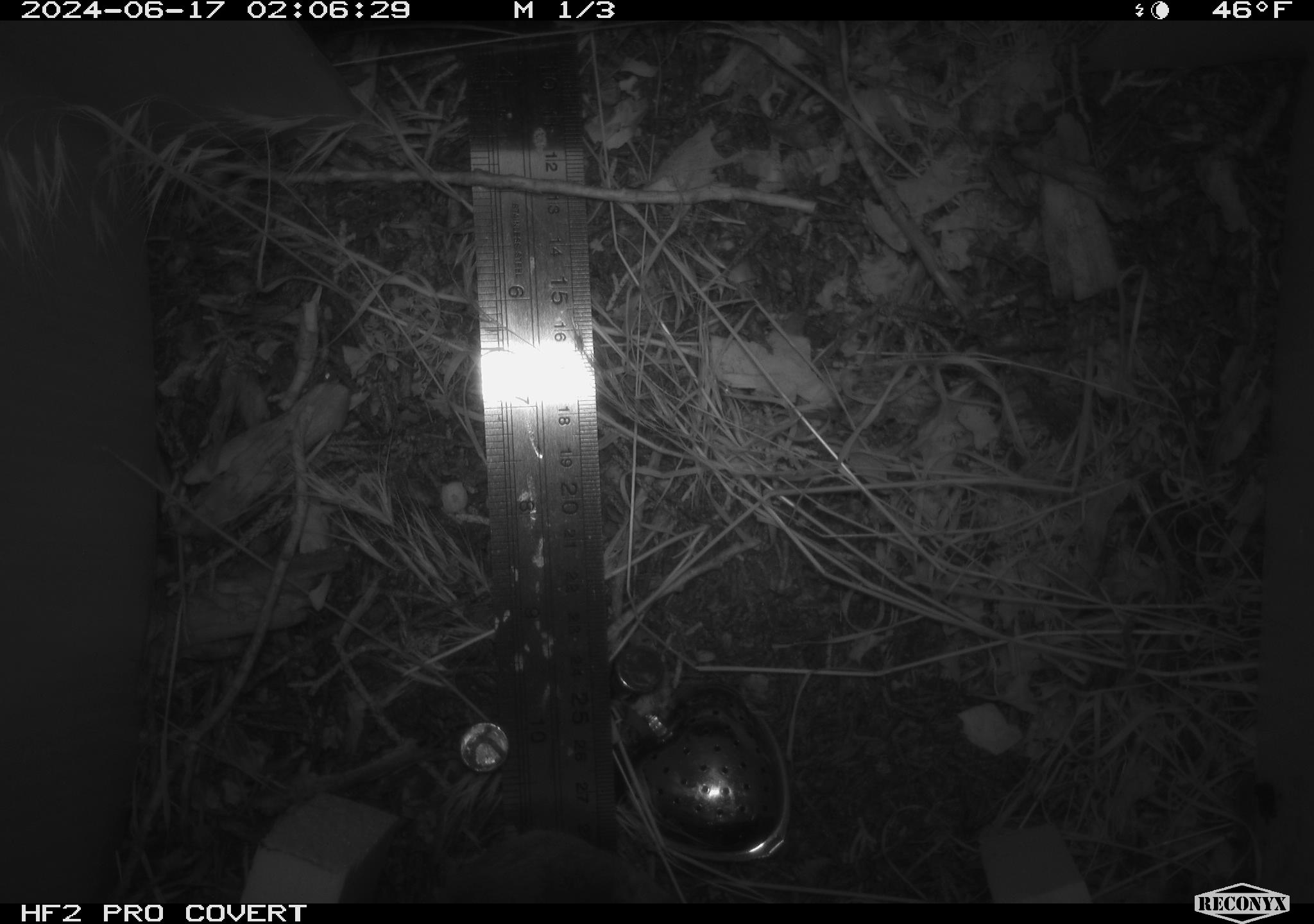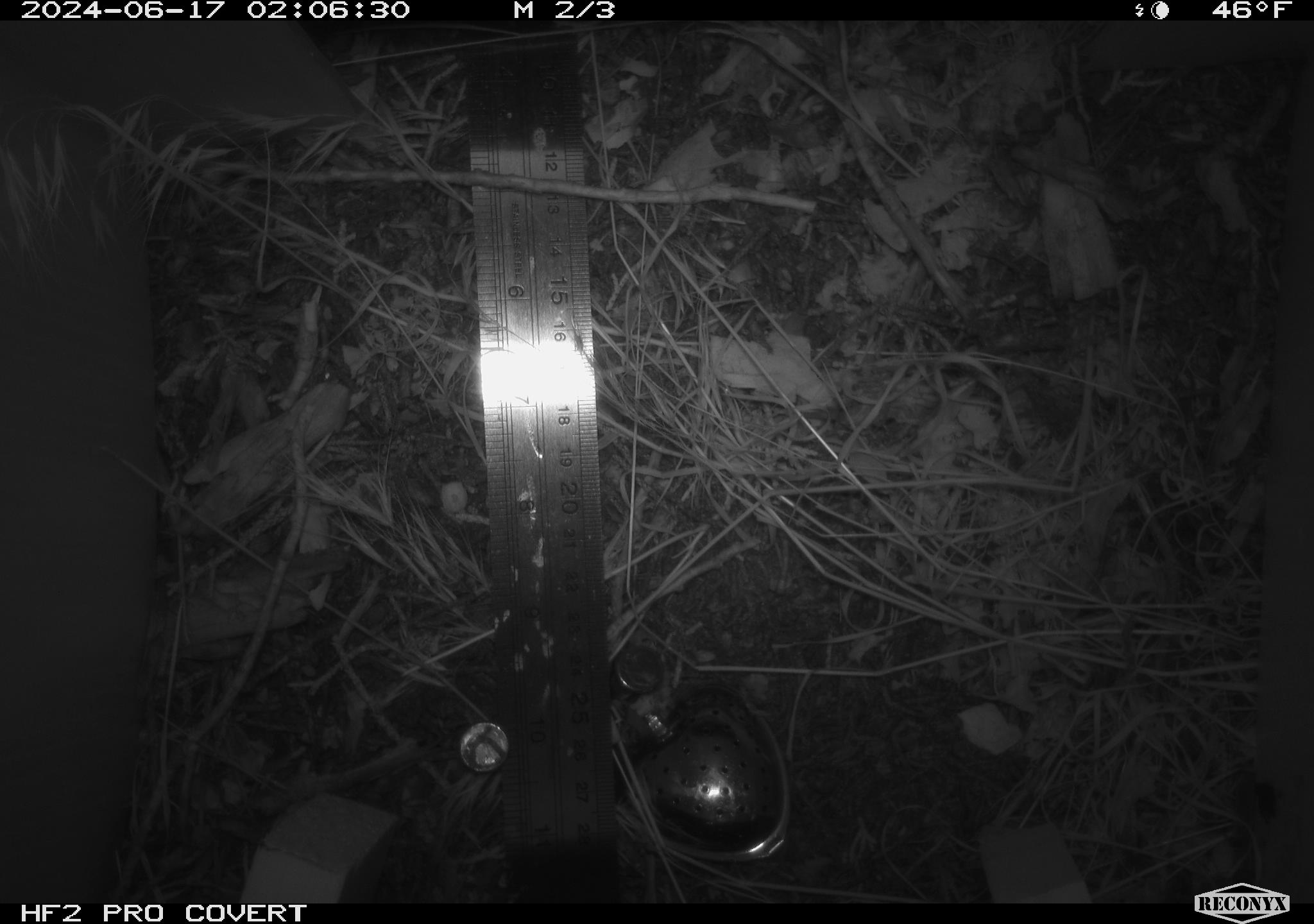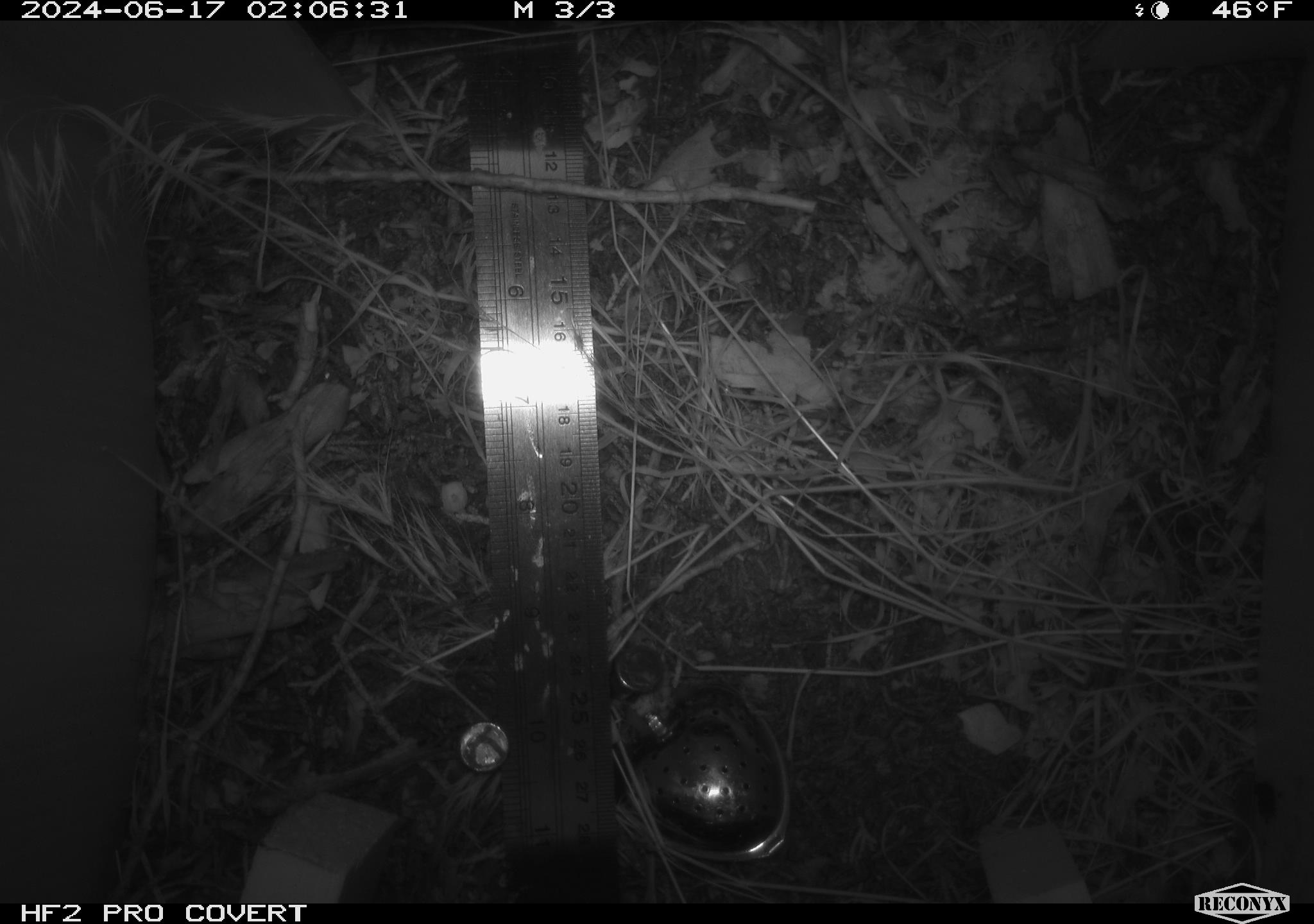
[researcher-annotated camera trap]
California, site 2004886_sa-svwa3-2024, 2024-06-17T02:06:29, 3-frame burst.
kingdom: Animalia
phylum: Chordata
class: Mammalia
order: Rodentia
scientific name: Rodentia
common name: mouse species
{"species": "mouse species (Rodentia)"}